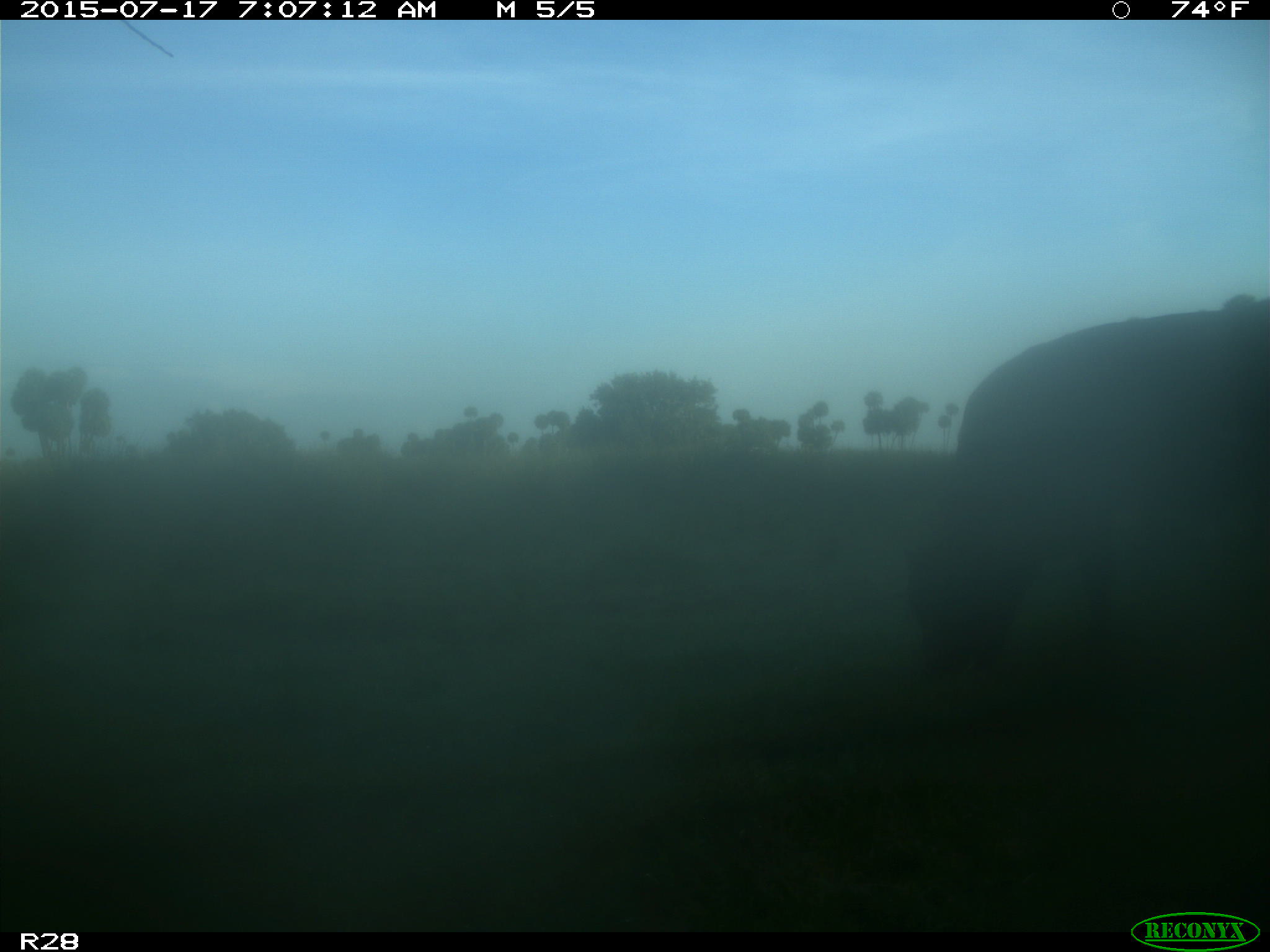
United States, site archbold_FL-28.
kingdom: Animalia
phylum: Chordata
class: Mammalia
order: Artiodactyla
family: Bovidae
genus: Bos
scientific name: Bos taurus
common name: domestic cow